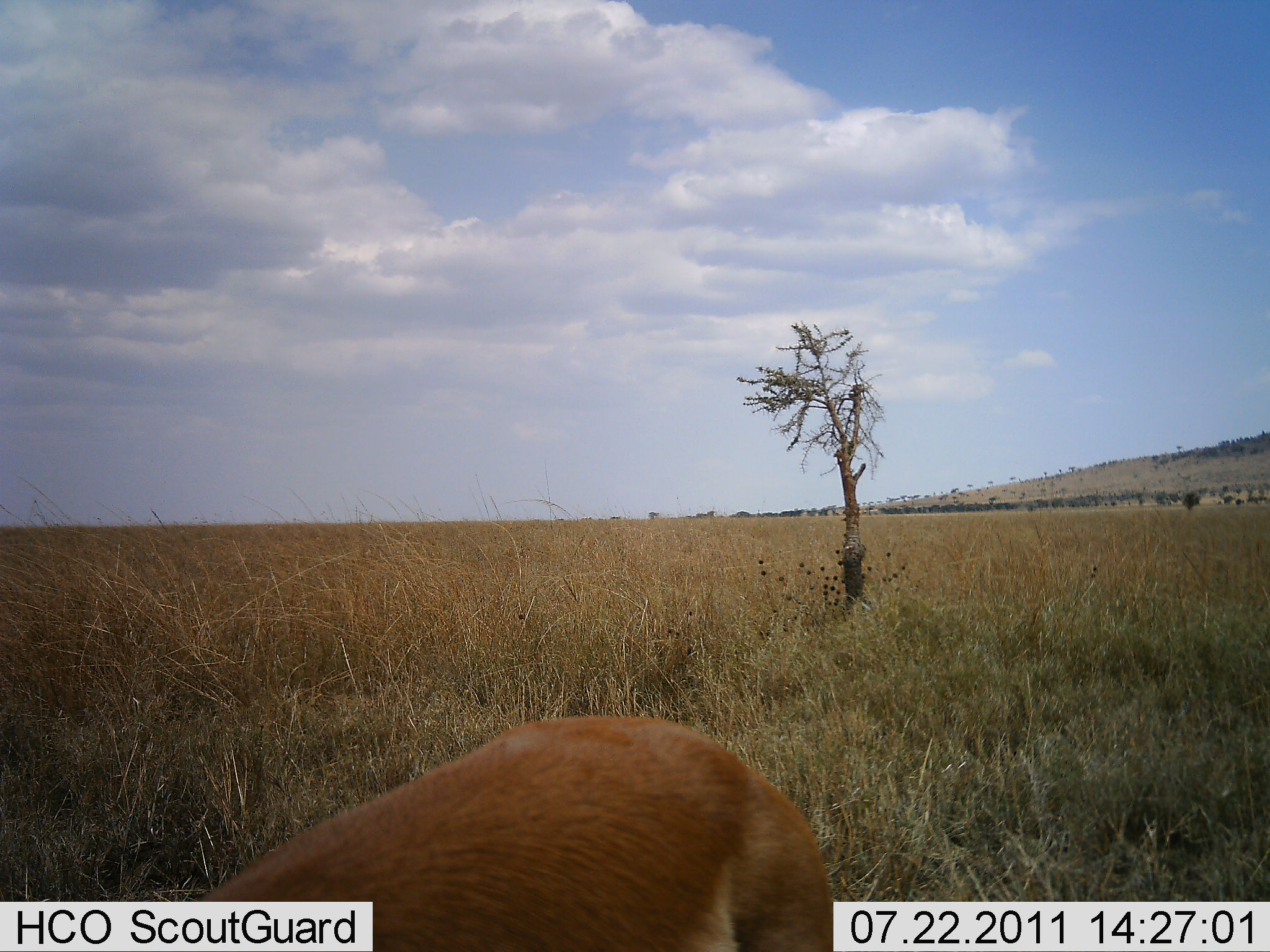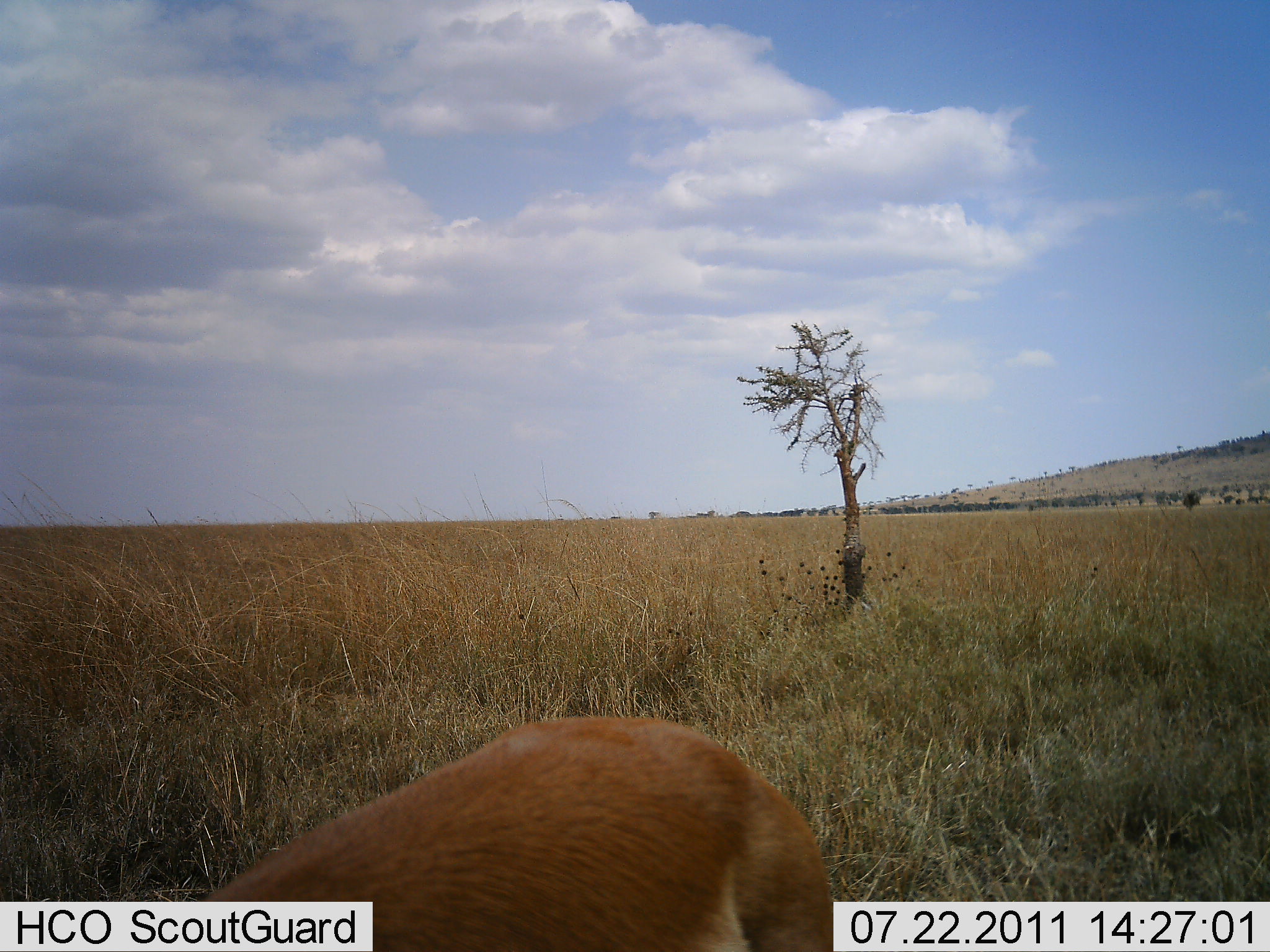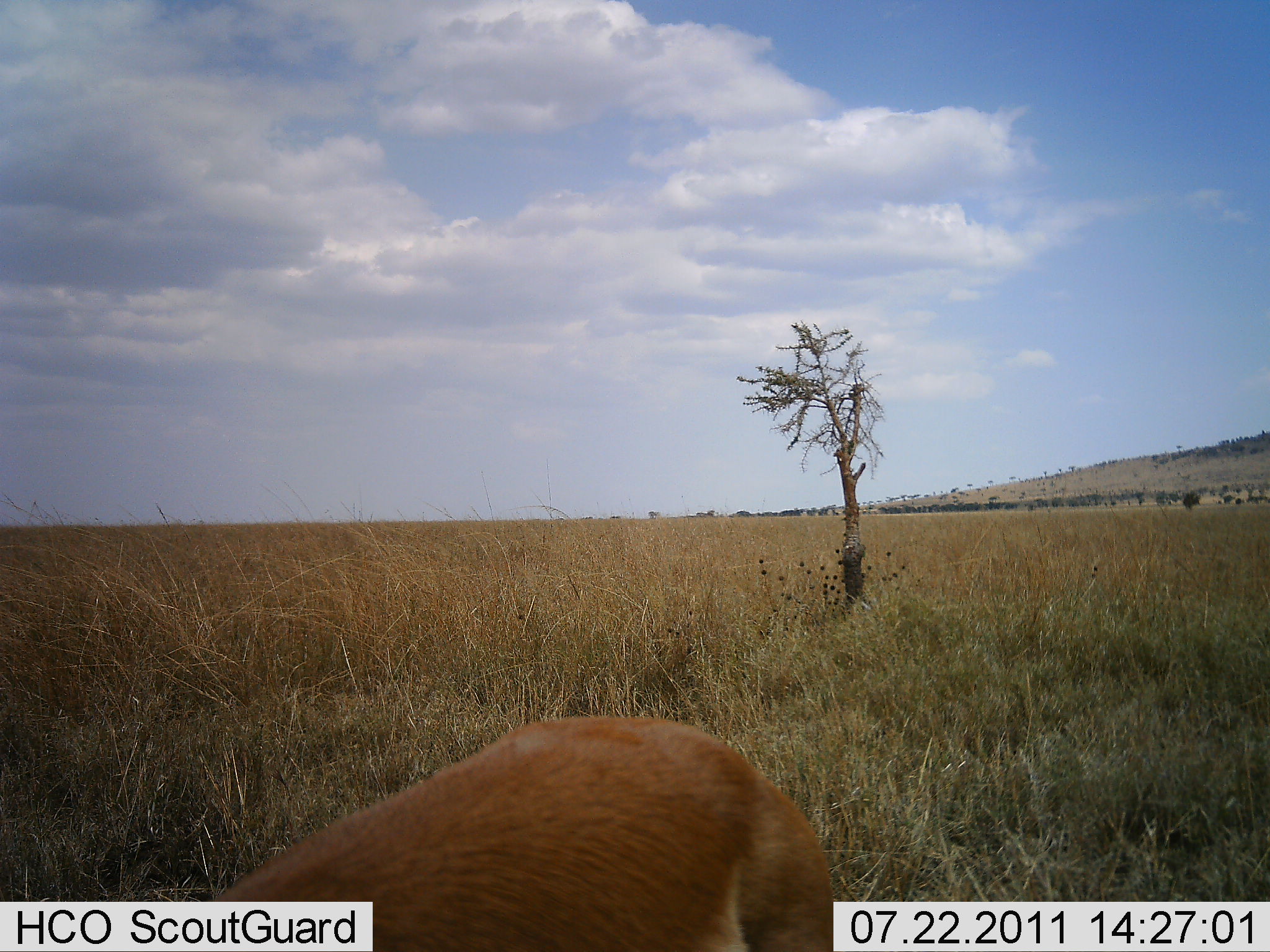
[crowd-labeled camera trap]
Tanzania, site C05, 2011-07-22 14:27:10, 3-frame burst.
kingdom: Animalia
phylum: Chordata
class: Mammalia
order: Artiodactyla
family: Bovidae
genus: Aepyceros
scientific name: Aepyceros melampus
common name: impala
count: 1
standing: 100%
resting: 0%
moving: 0%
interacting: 0%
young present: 0%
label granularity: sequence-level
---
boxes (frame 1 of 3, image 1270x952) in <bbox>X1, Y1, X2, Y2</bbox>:
animal: <bbox>185, 714, 835, 952</bbox>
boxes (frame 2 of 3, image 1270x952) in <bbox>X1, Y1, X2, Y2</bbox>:
animal: <bbox>187, 717, 835, 952</bbox>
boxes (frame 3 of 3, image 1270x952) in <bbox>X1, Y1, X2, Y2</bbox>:
animal: <bbox>195, 716, 835, 952</bbox>